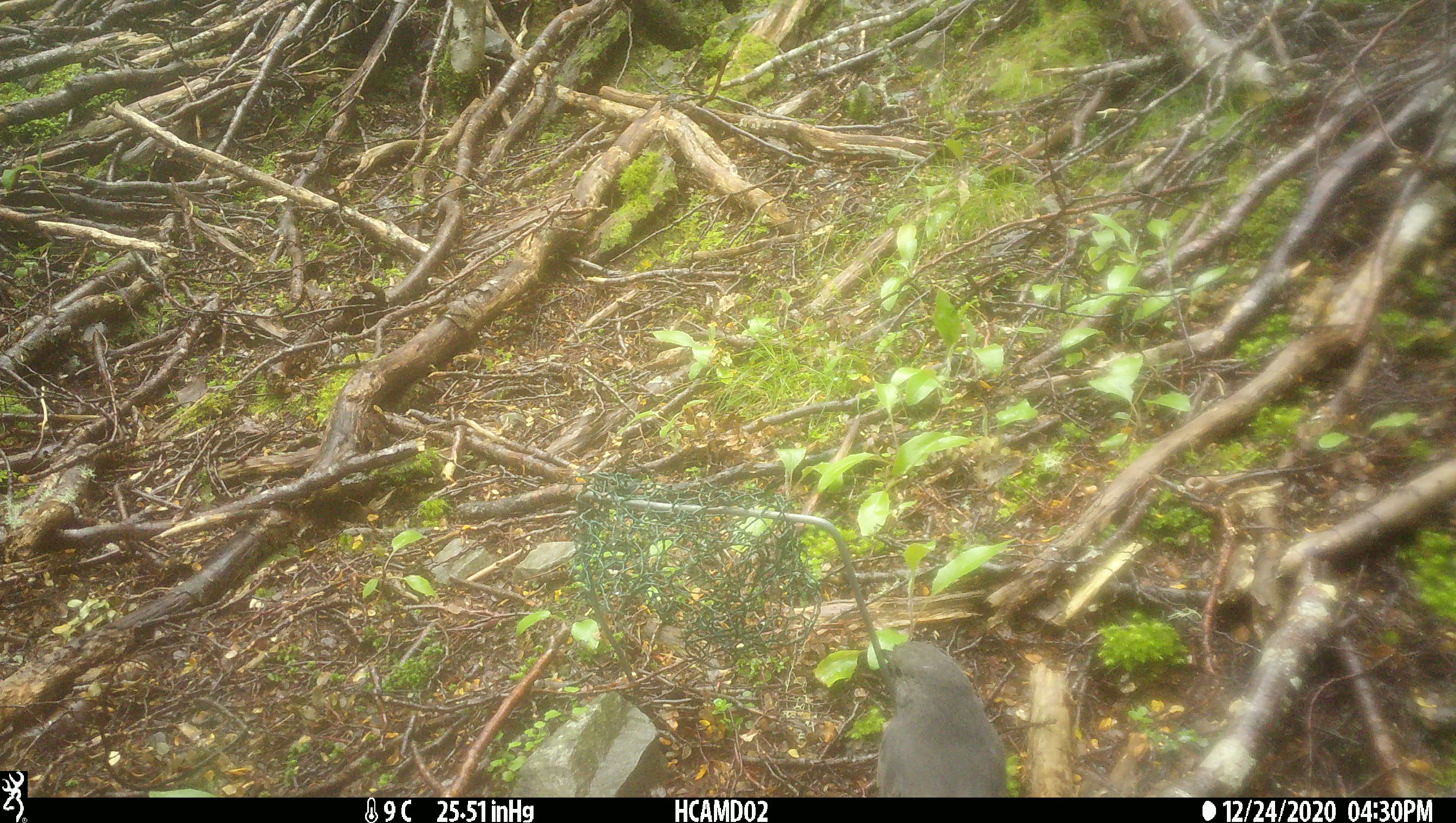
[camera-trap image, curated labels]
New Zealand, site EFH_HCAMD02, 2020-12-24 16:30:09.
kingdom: Animalia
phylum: Chordata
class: Aves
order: Passeriformes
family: Petroicidae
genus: Petroica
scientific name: Petroica australis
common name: new zealand robin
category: robin